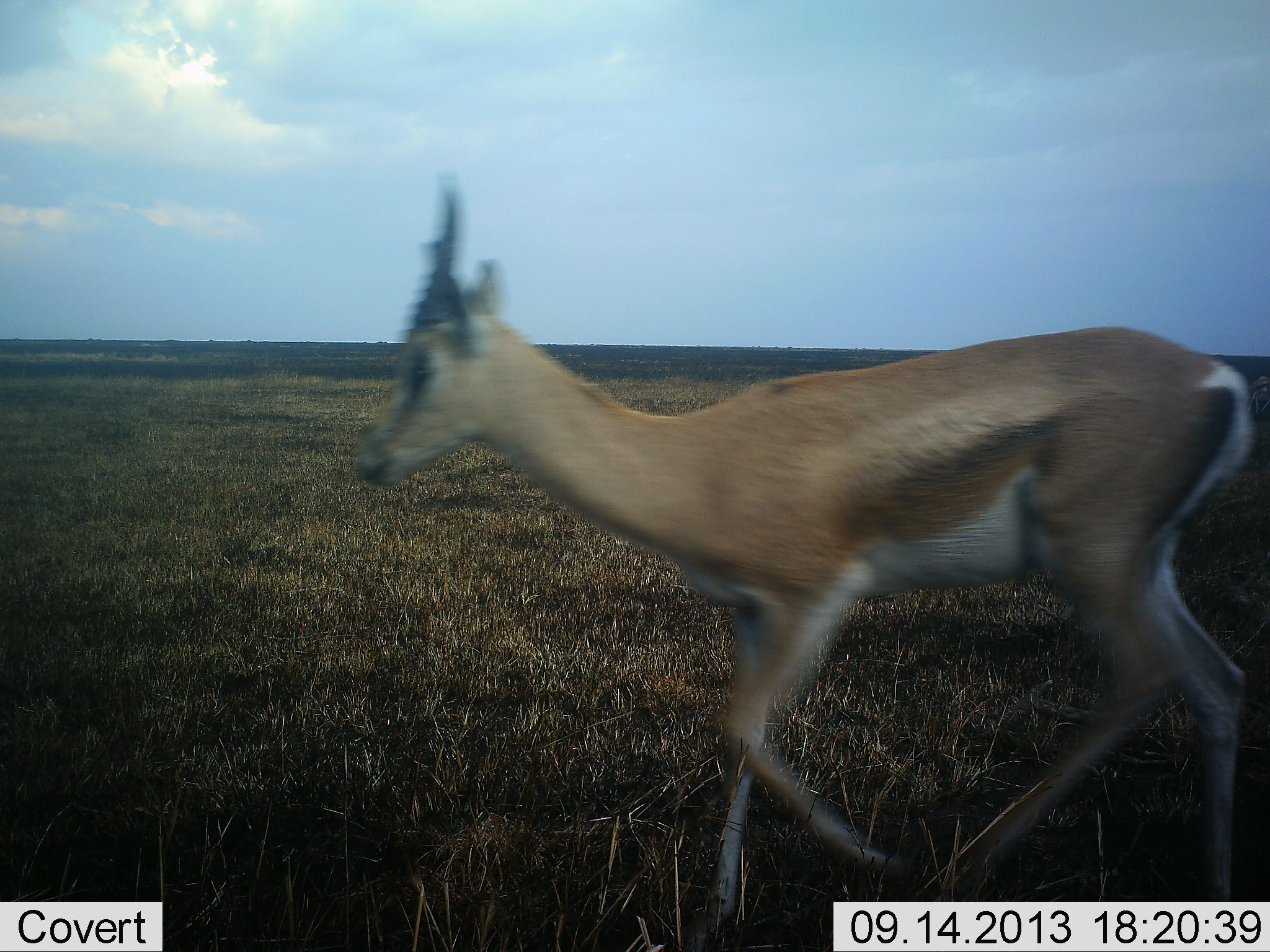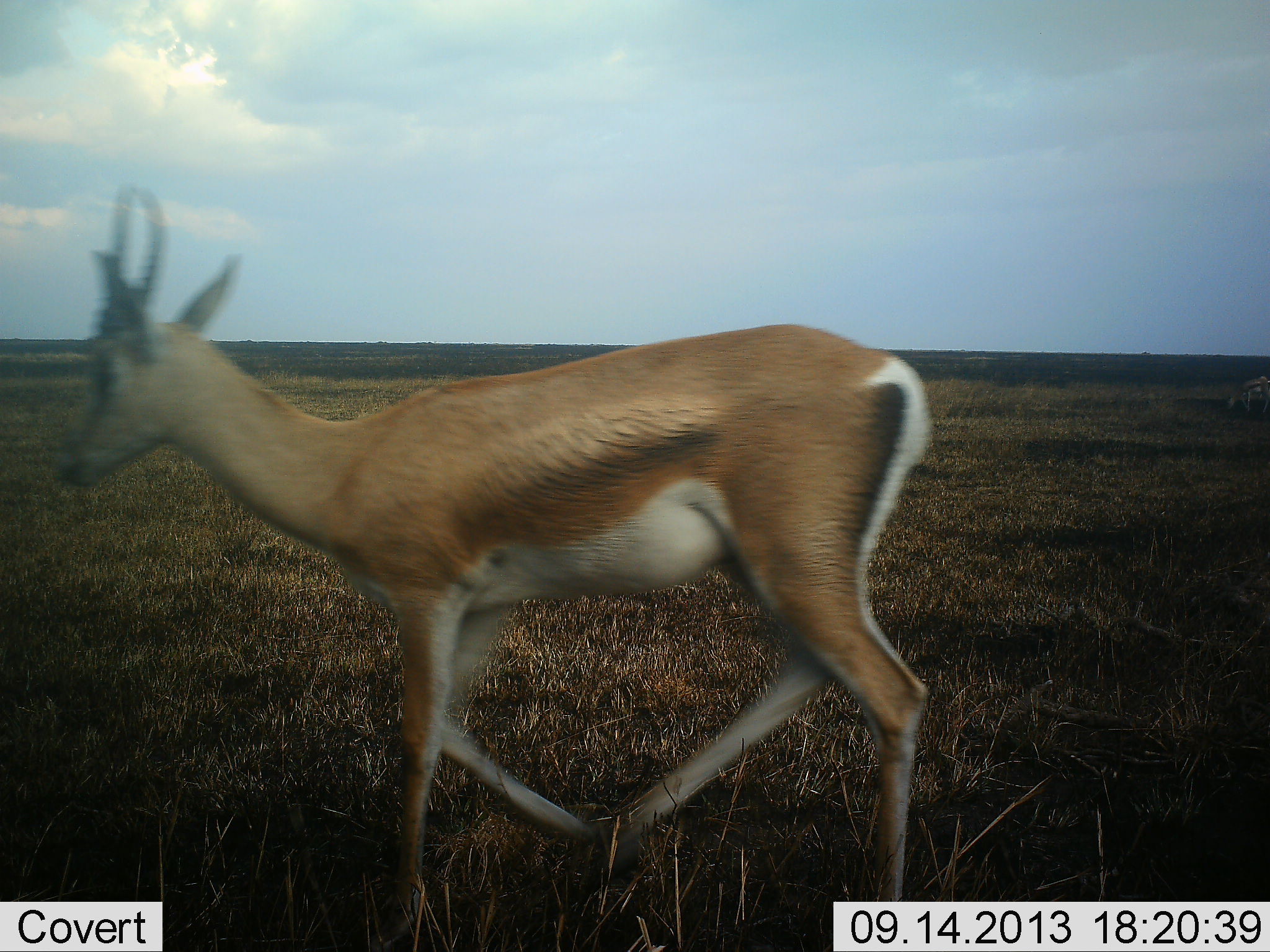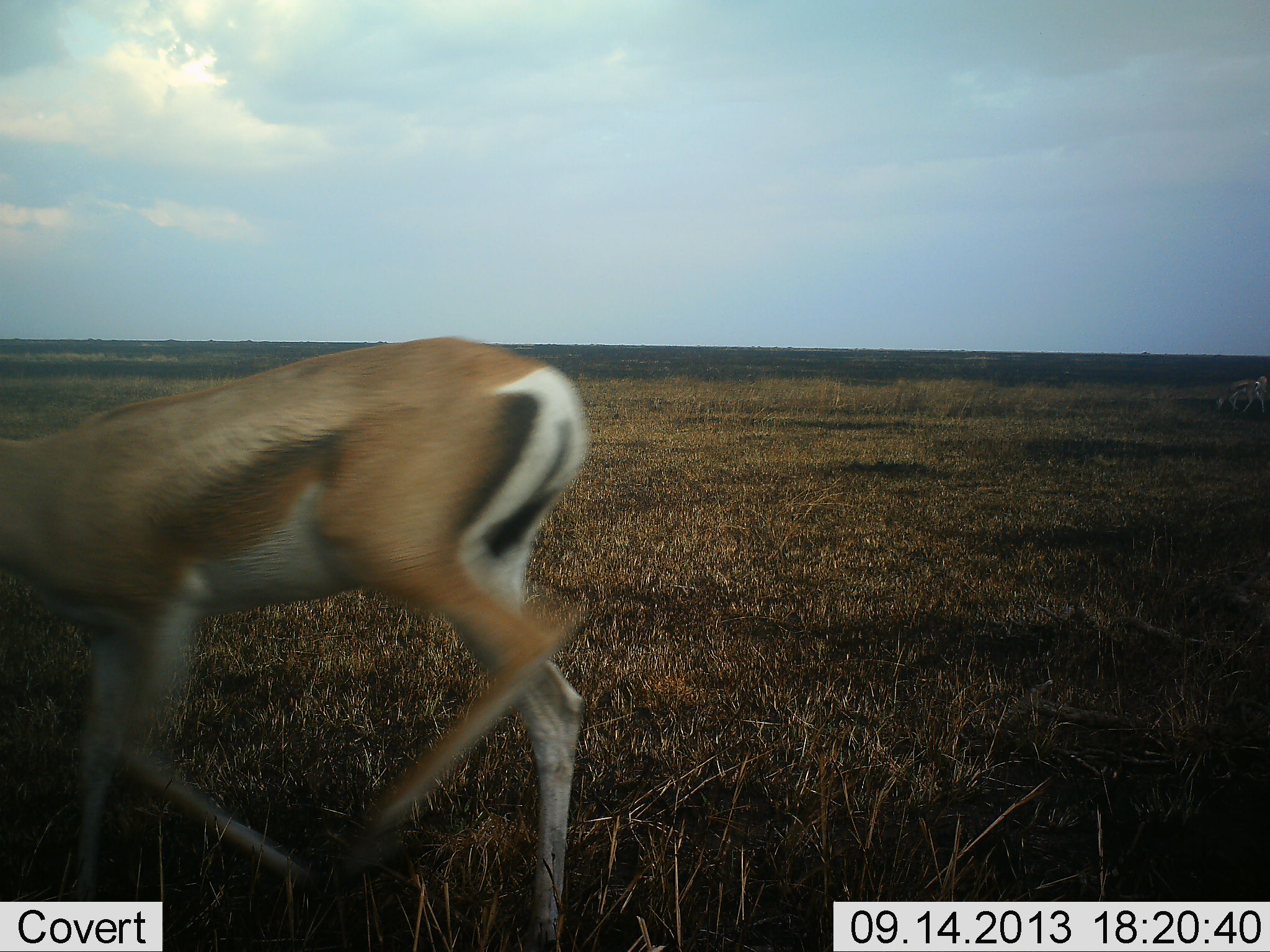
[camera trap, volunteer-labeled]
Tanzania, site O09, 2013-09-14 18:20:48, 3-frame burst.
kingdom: Animalia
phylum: Chordata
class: Mammalia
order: Artiodactyla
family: Bovidae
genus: Nanger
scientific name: Nanger granti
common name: grant's gazelle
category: gazellegrants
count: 1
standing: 11%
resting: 0%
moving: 100%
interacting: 0%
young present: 5%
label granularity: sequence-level